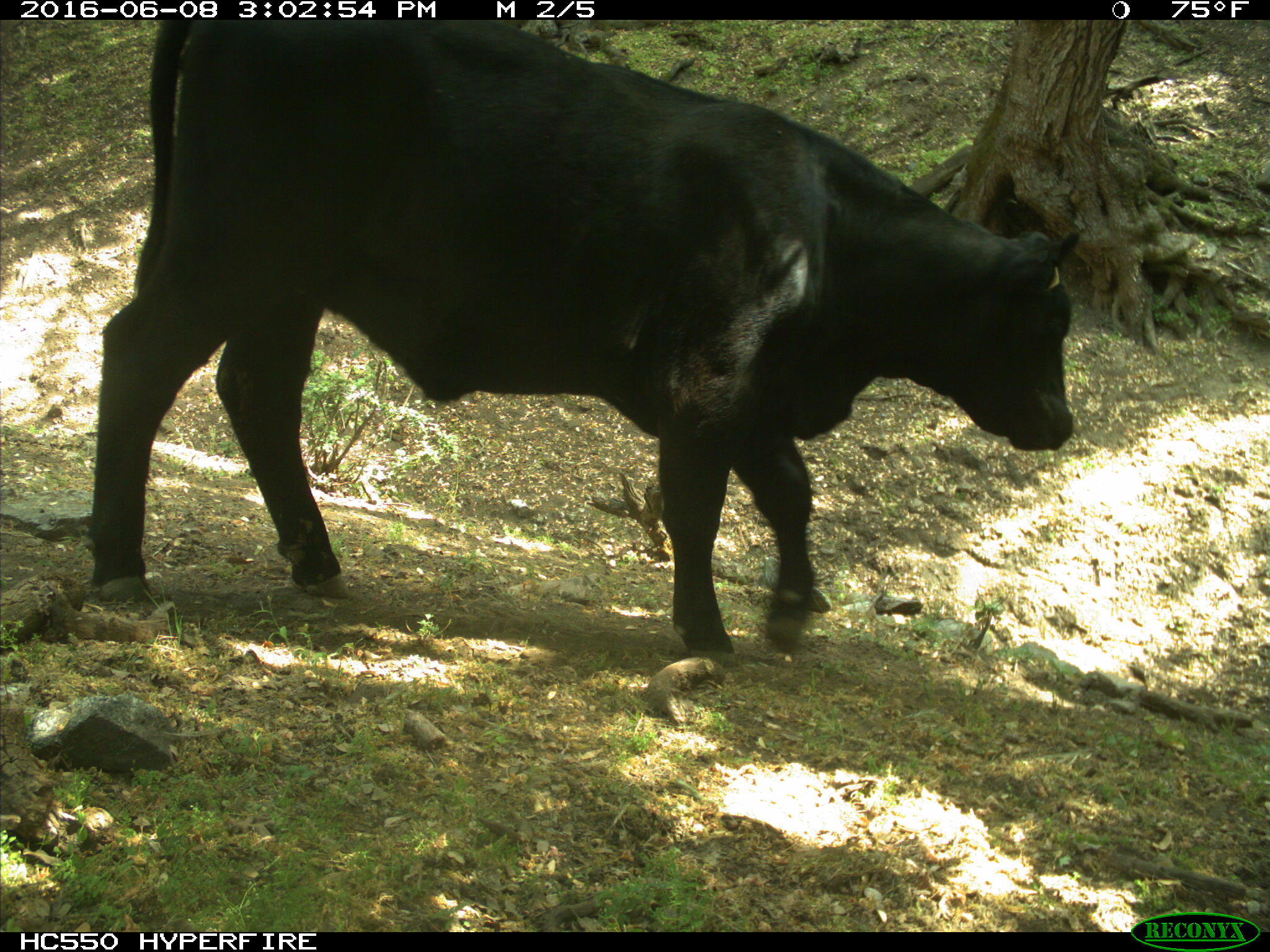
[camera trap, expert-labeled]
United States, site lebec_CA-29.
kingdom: Animalia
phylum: Chordata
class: Mammalia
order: Artiodactyla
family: Bovidae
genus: Bos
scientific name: Bos taurus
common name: domestic cow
Bos taurus (domestic cow).